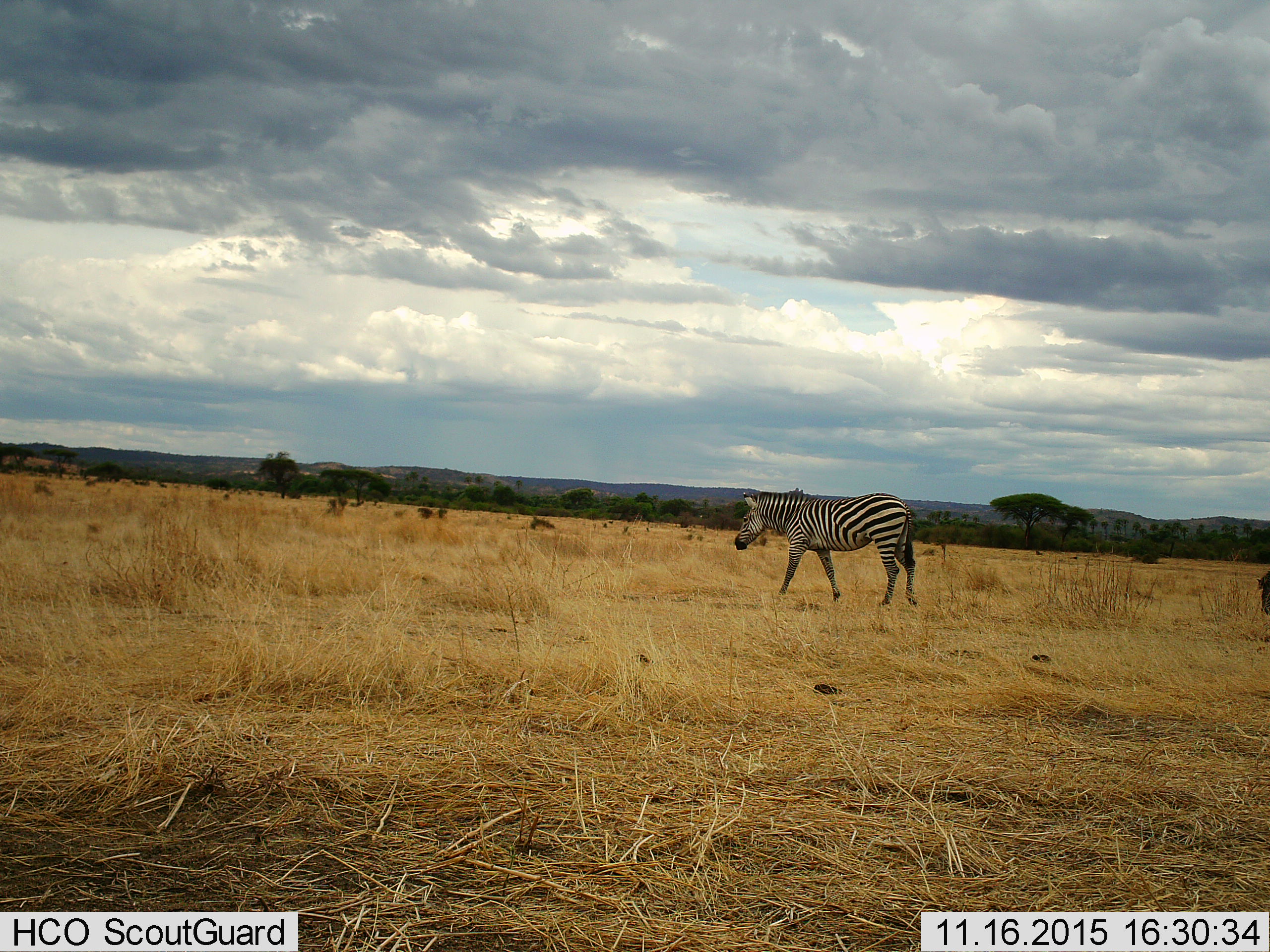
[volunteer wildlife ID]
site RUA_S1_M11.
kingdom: Animalia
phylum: Chordata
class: Mammalia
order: Perissodactyla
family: Equidae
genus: Equus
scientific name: Equus quagga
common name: plains zebra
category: zebraplains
Zebraplains (plains zebra) (Equus quagga), count 2. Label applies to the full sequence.